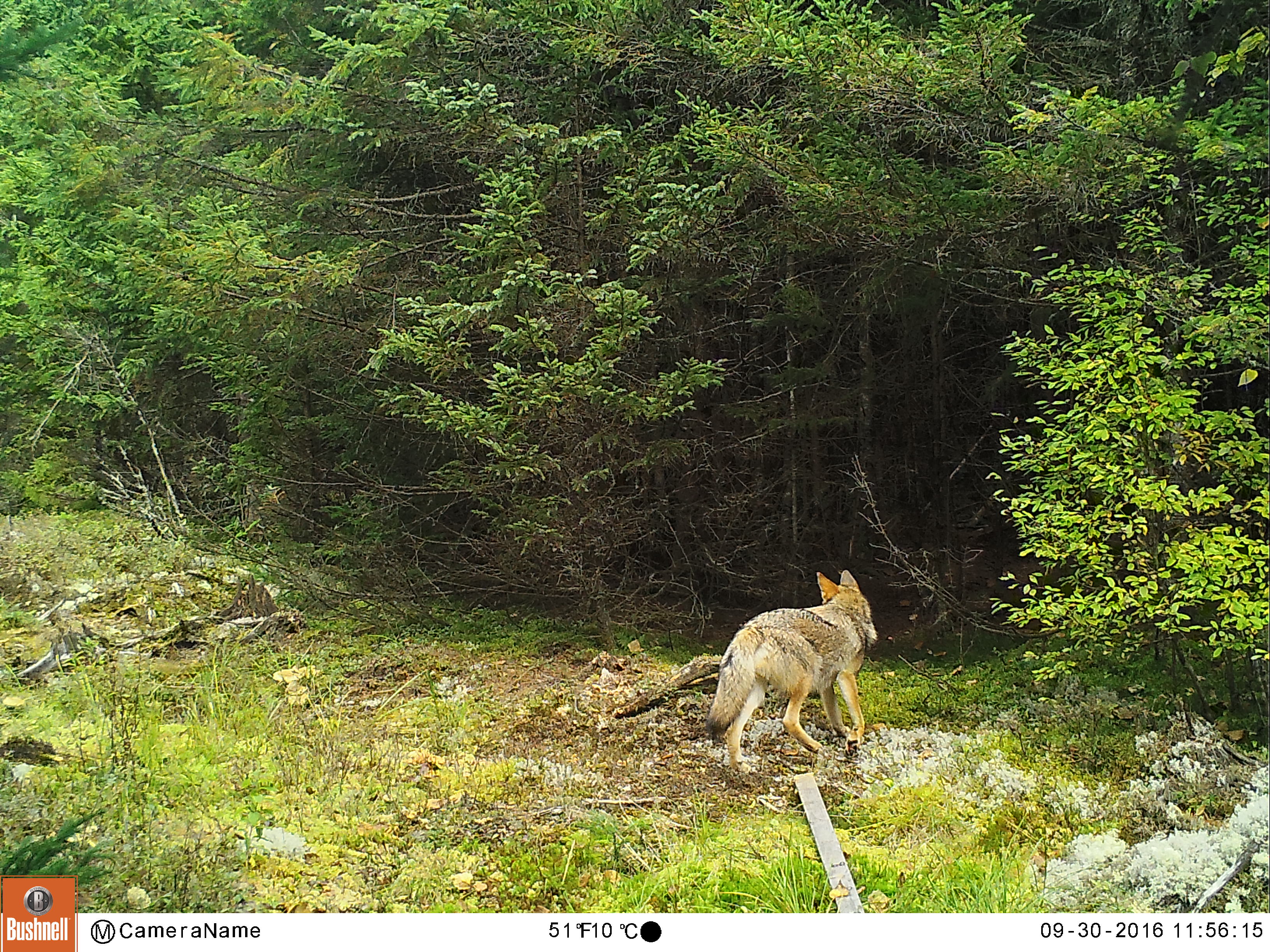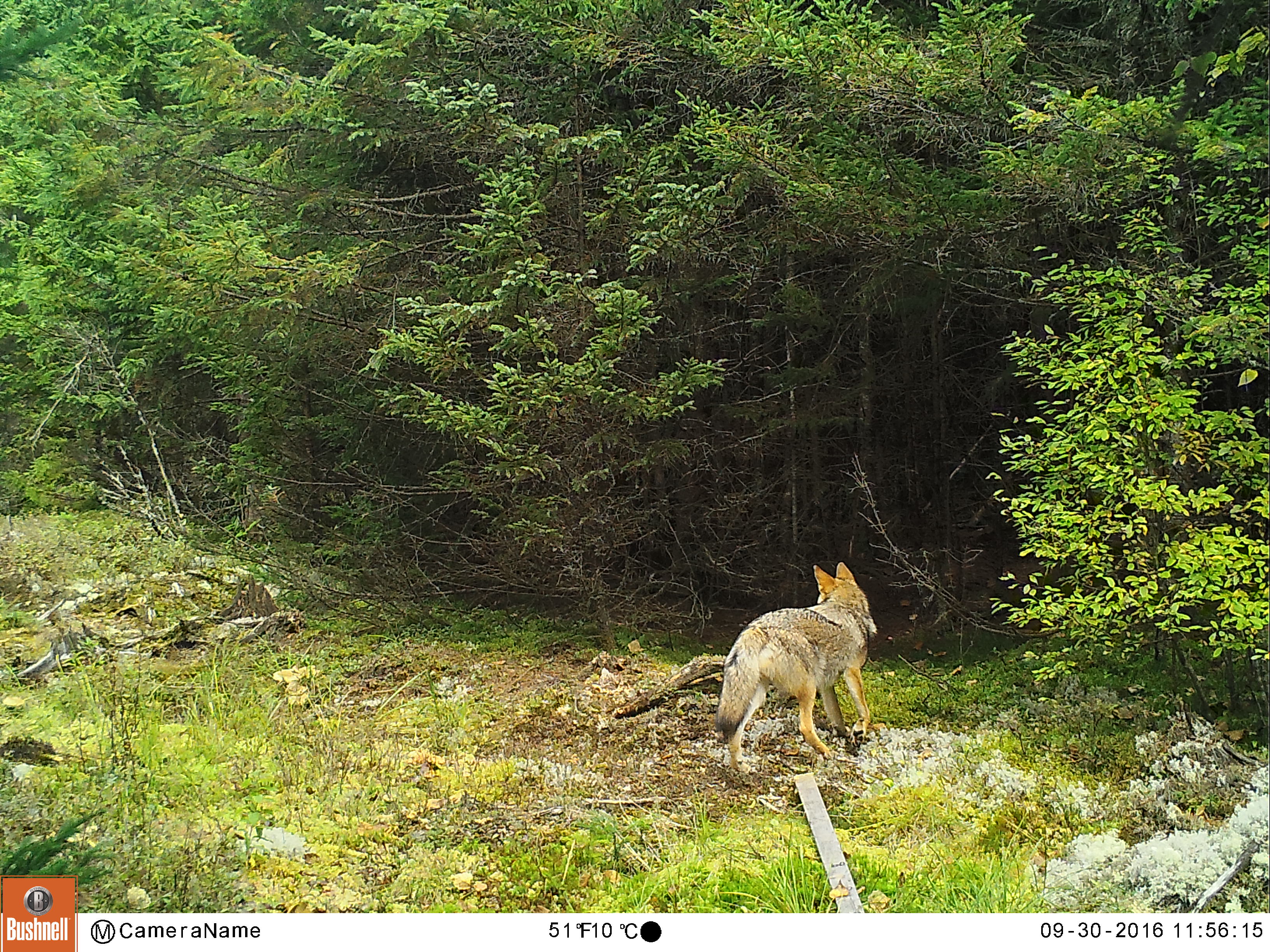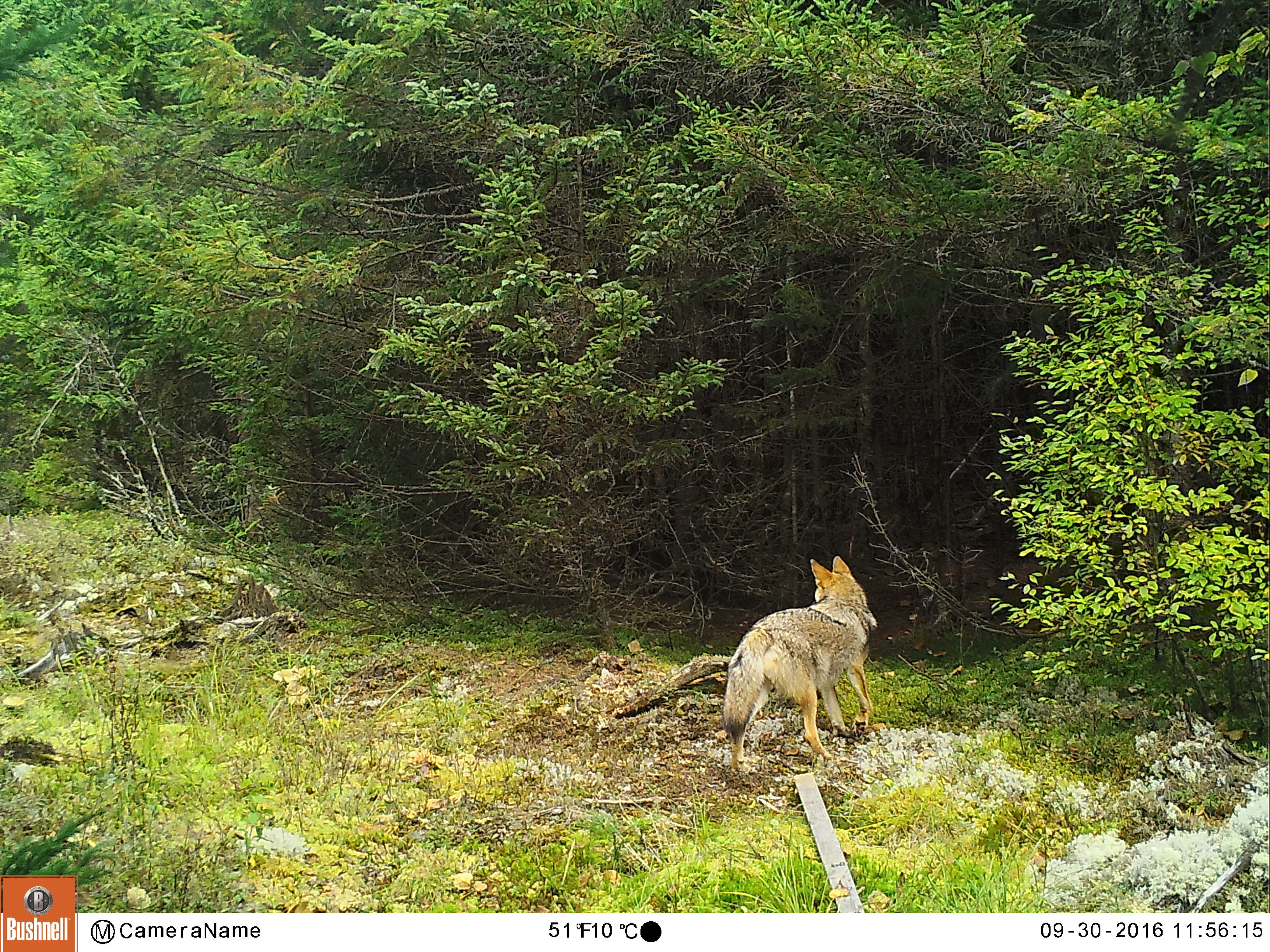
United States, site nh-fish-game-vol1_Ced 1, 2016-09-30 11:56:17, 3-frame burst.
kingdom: Animalia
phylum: Chordata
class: Mammalia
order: Carnivora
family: Canidae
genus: Canis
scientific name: Canis latrans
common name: coyote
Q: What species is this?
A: Coyote (Canis latrans).